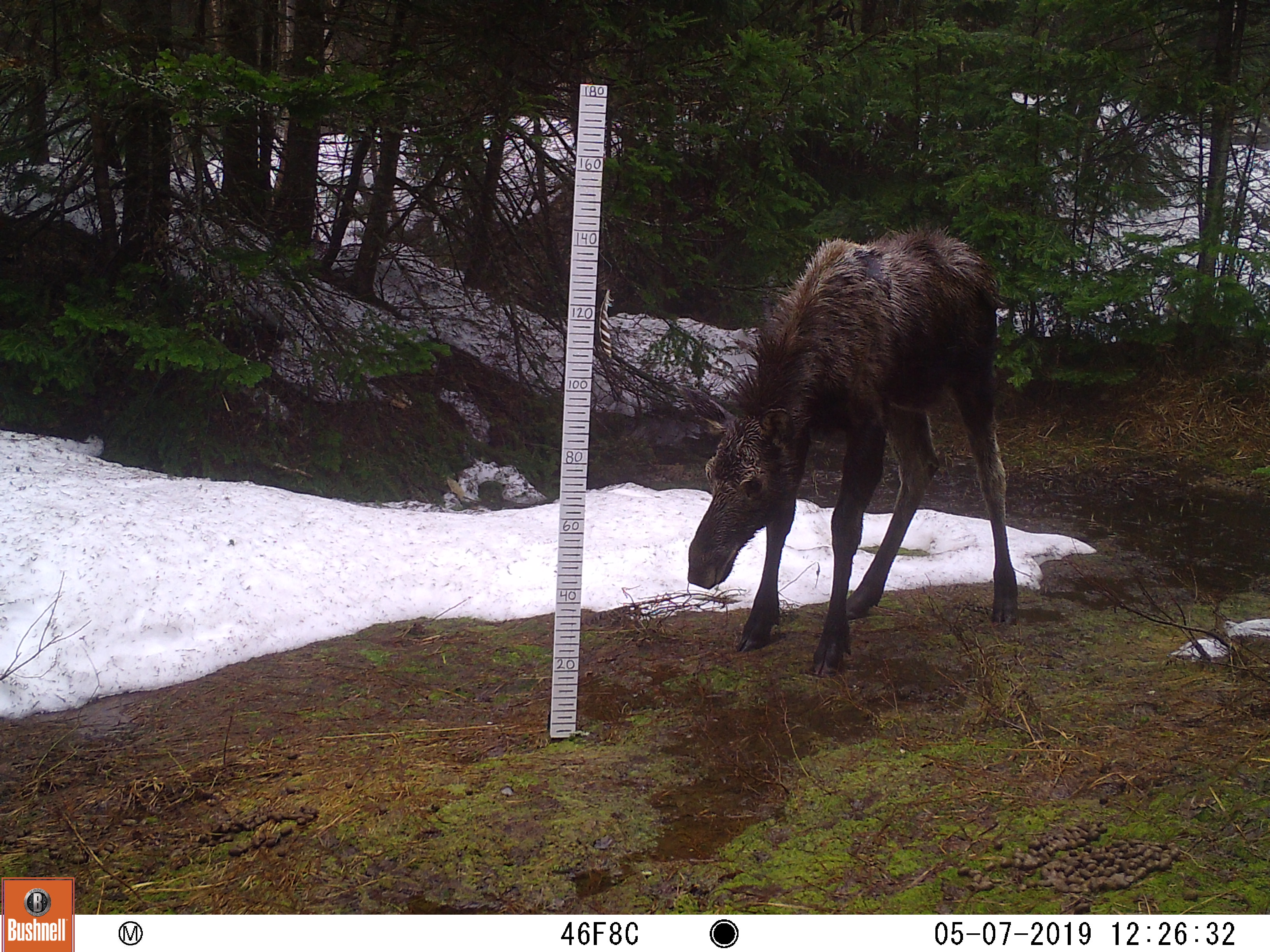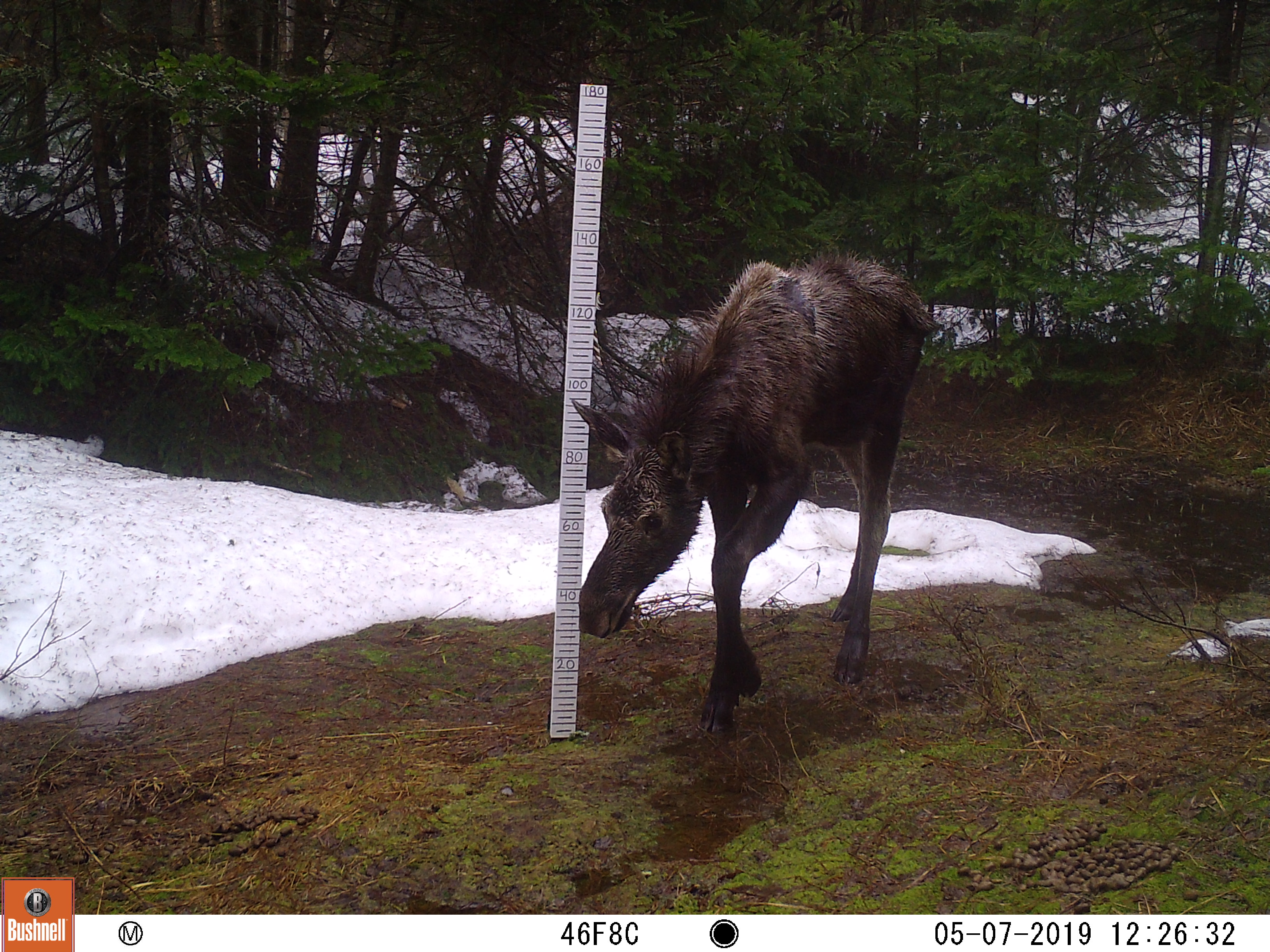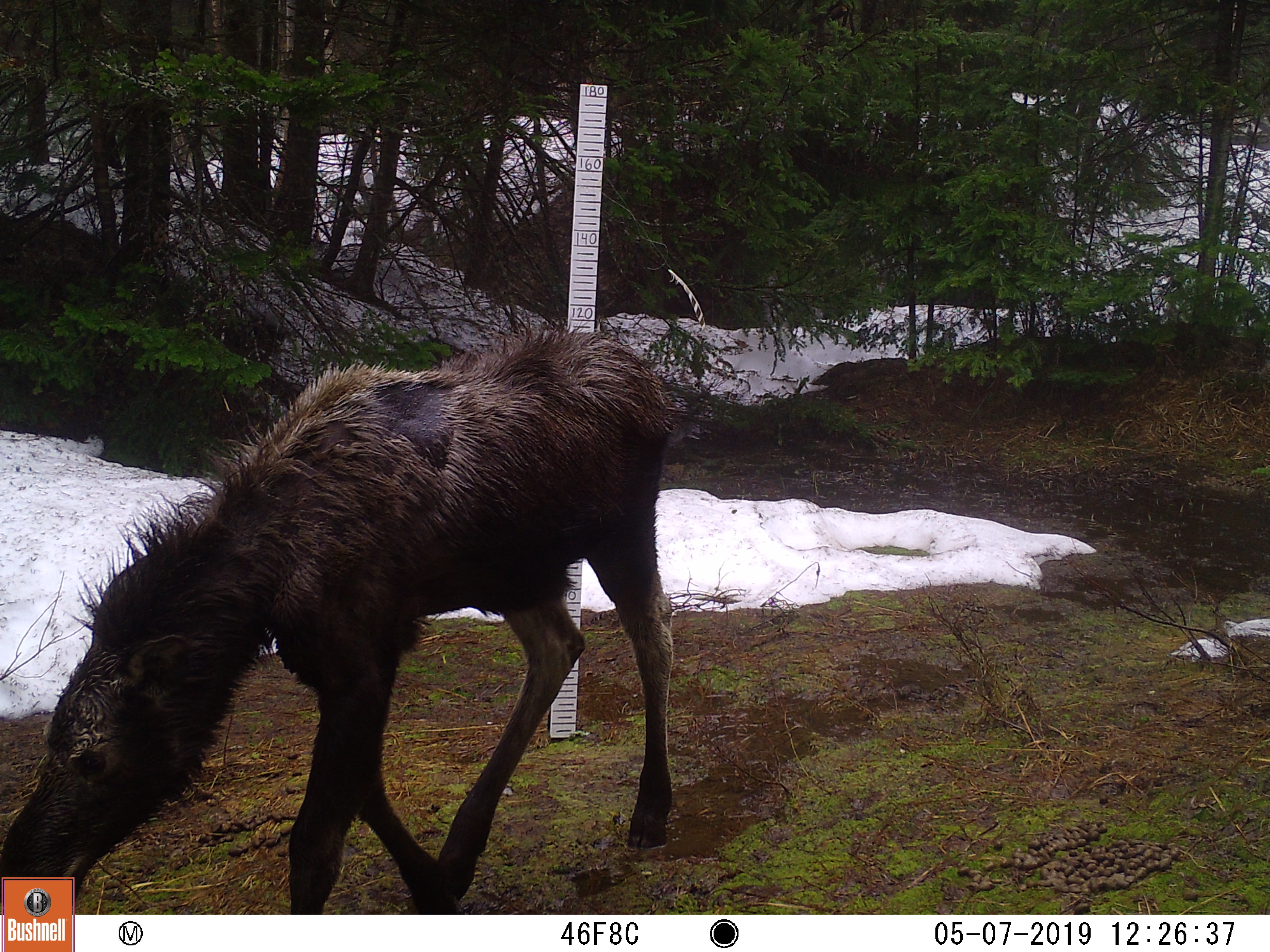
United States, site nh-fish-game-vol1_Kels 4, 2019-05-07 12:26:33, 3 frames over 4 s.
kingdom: Animalia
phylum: Chordata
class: Mammalia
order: Artiodactyla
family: Cervidae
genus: Alces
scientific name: Alces alces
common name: moose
Moose (Alces alces).